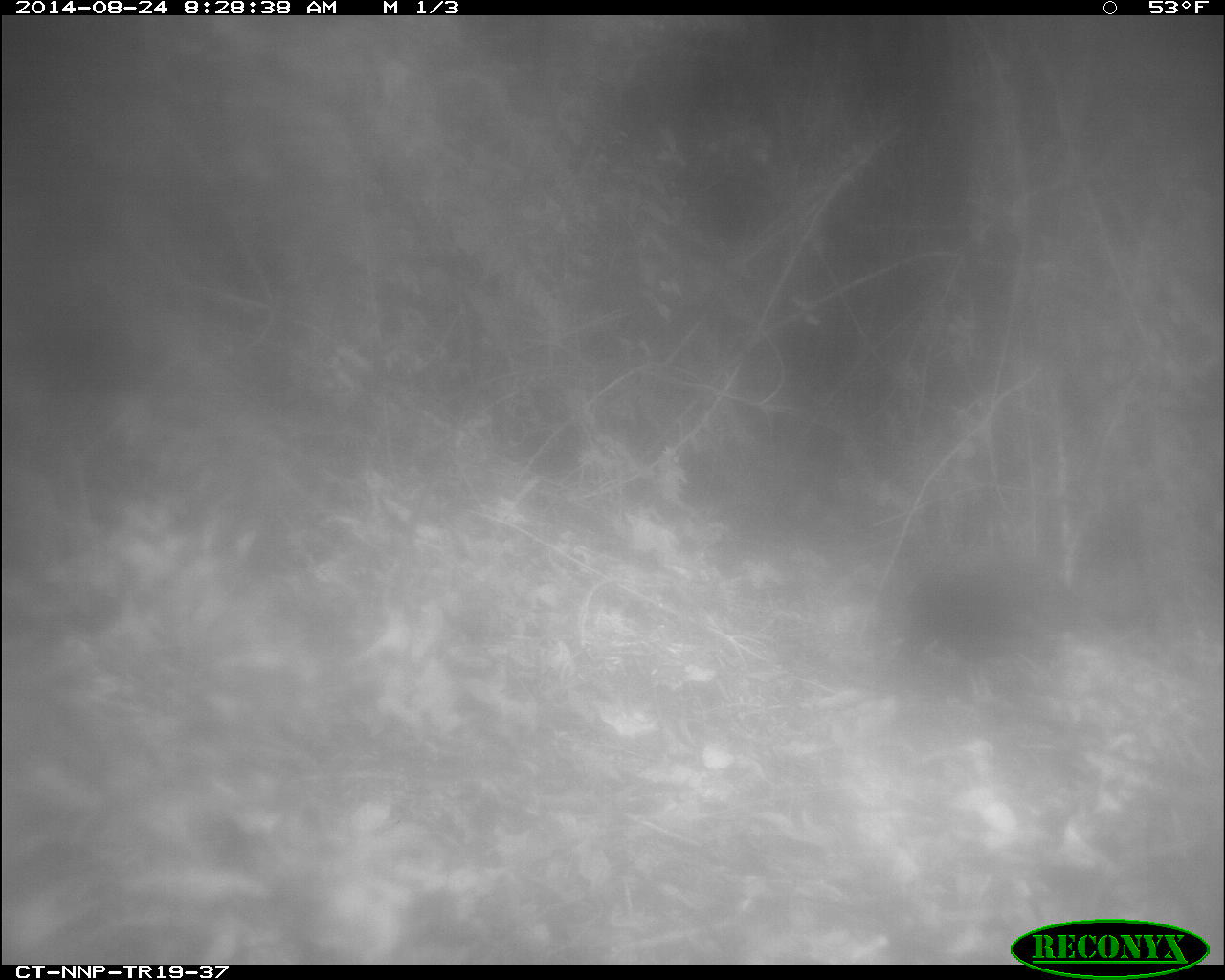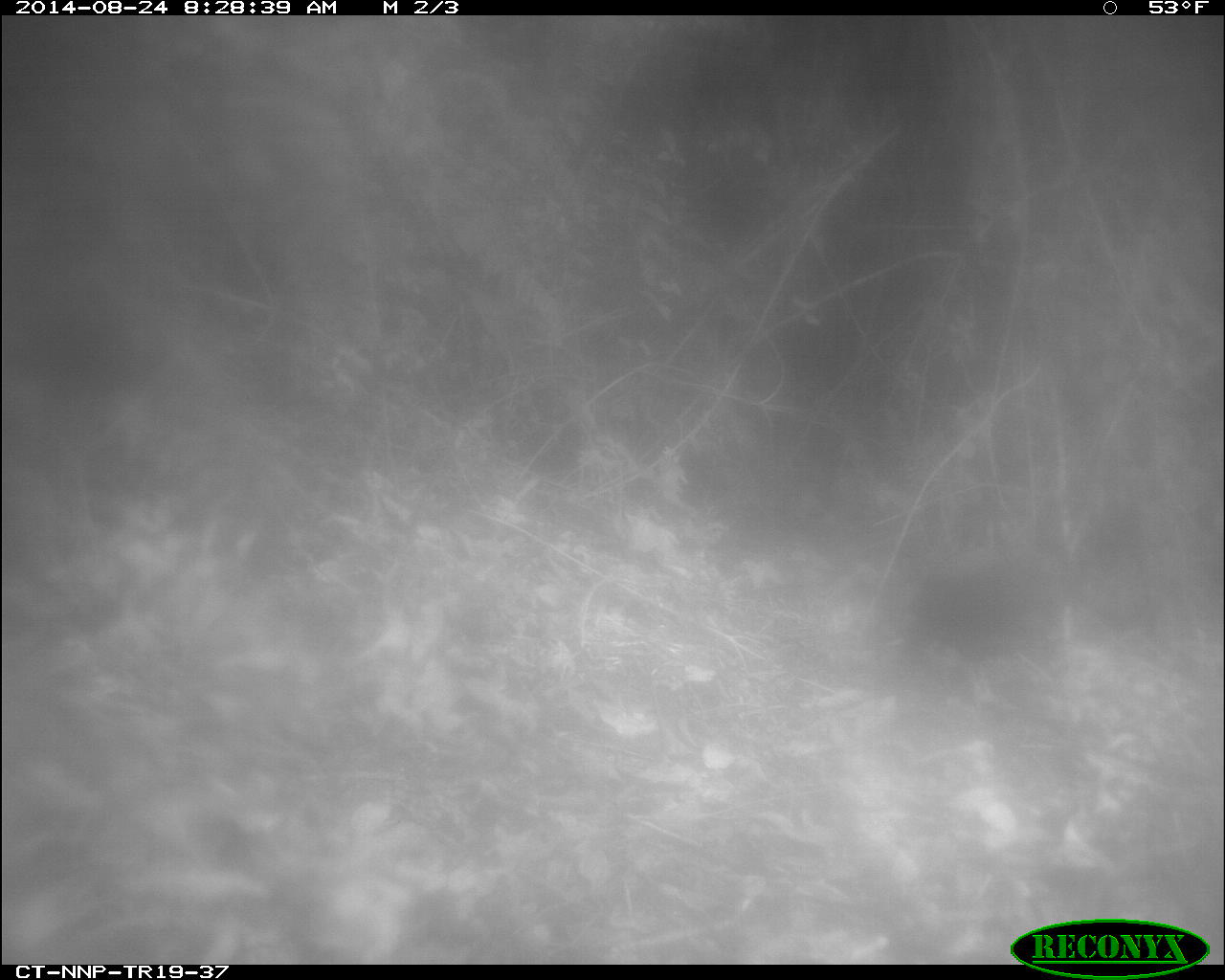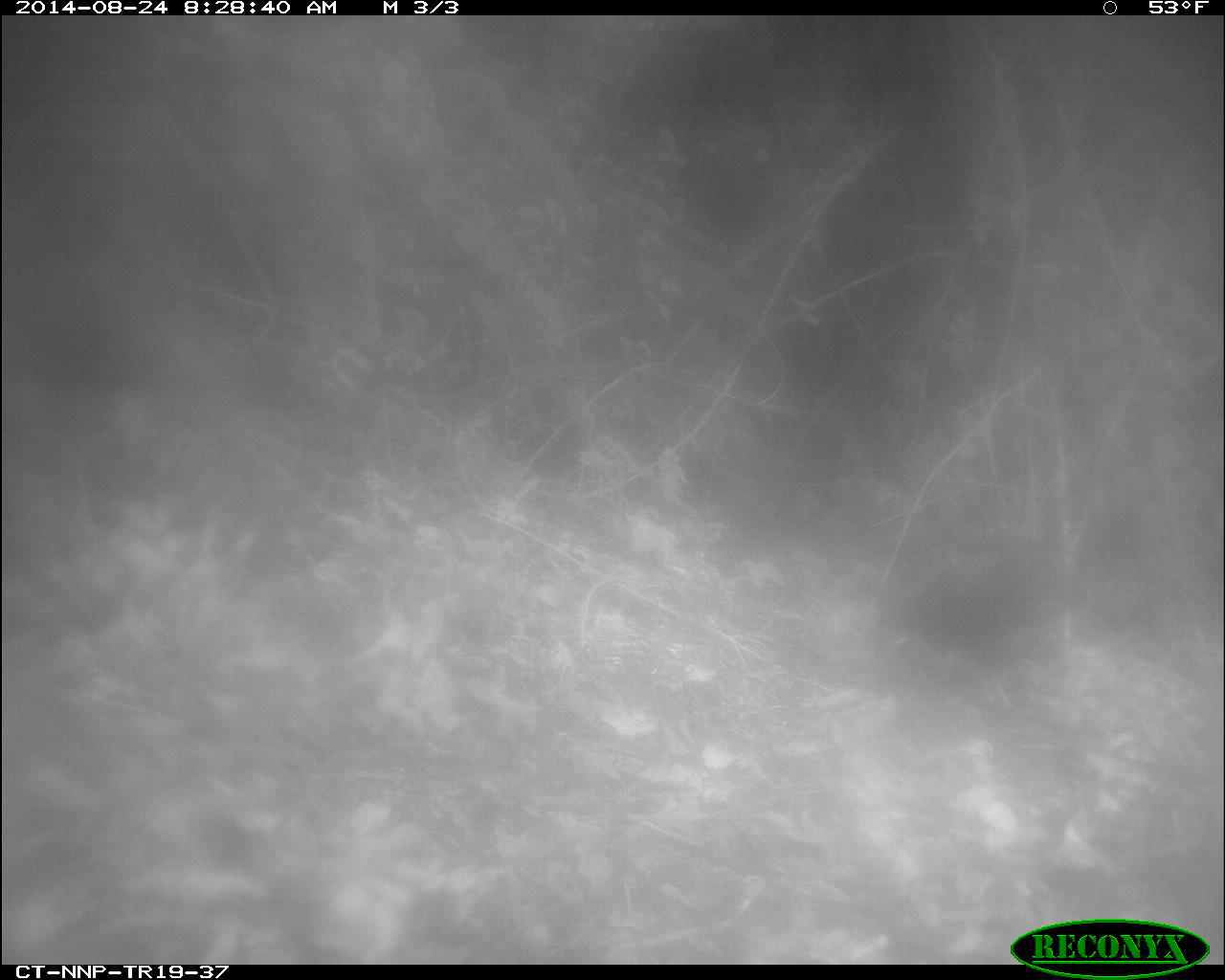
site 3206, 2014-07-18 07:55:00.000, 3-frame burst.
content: unidentified animal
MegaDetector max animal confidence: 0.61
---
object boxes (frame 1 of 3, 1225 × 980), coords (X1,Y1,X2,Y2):
unidentifiable: (888,547,1084,705)